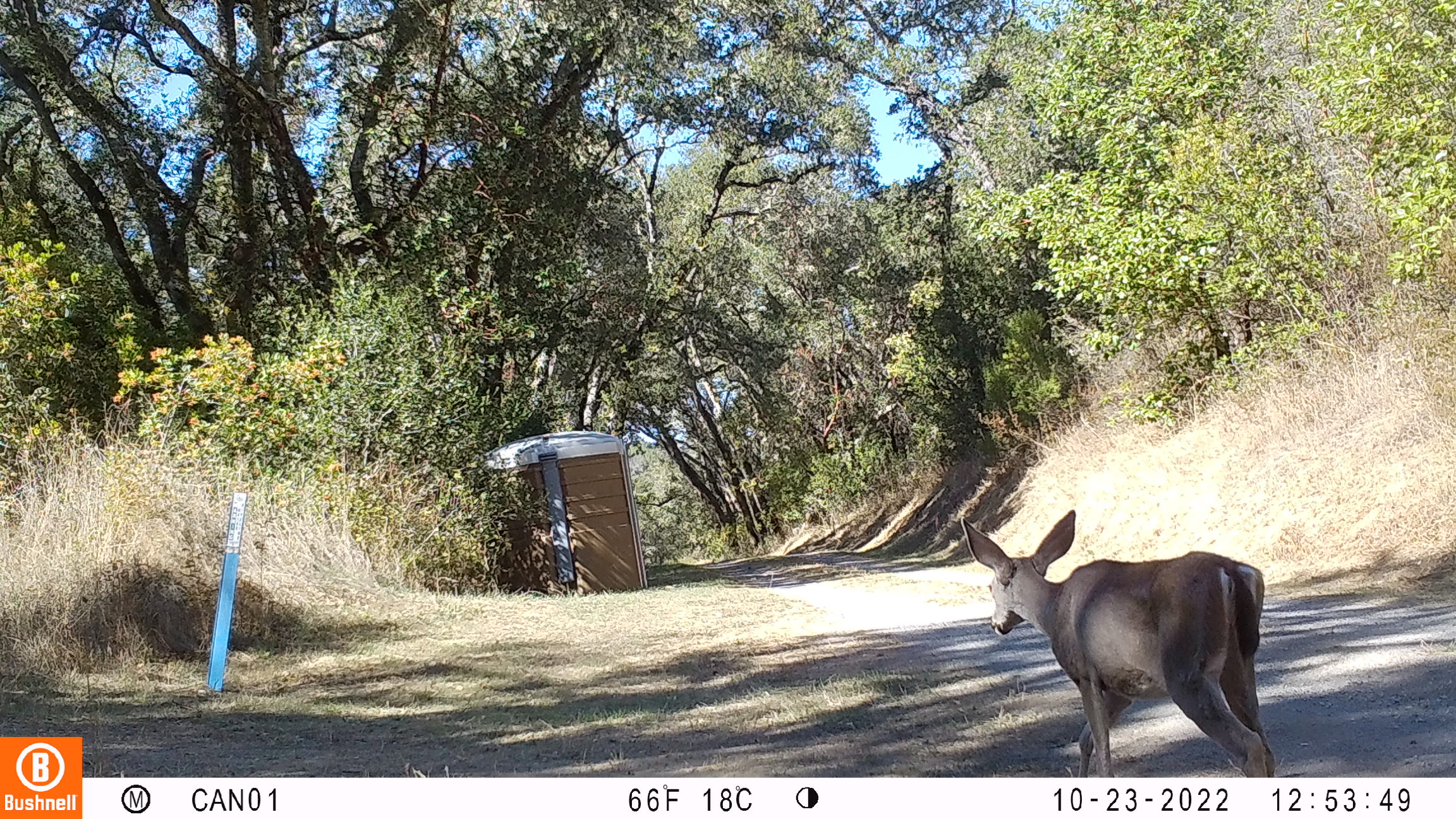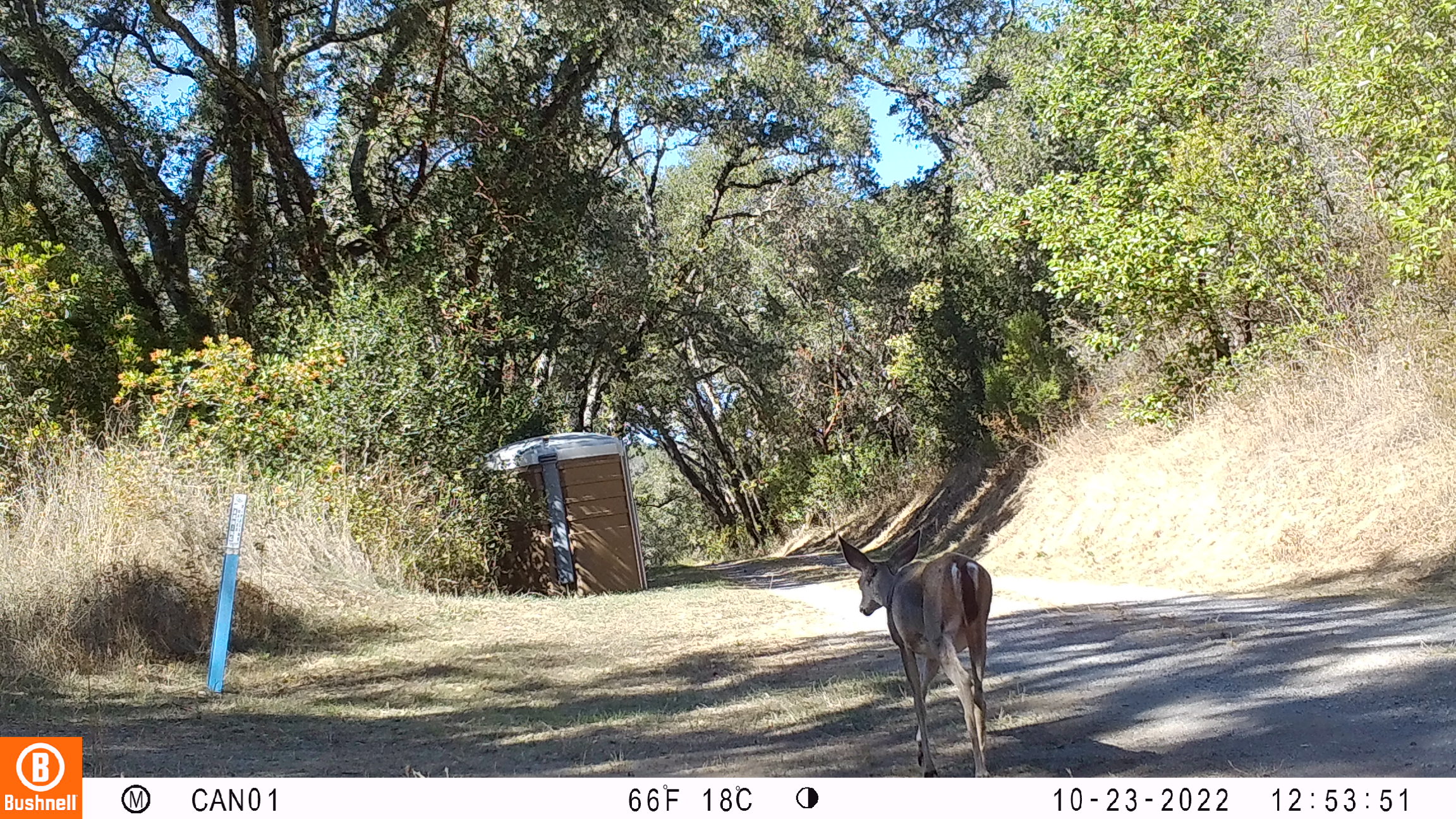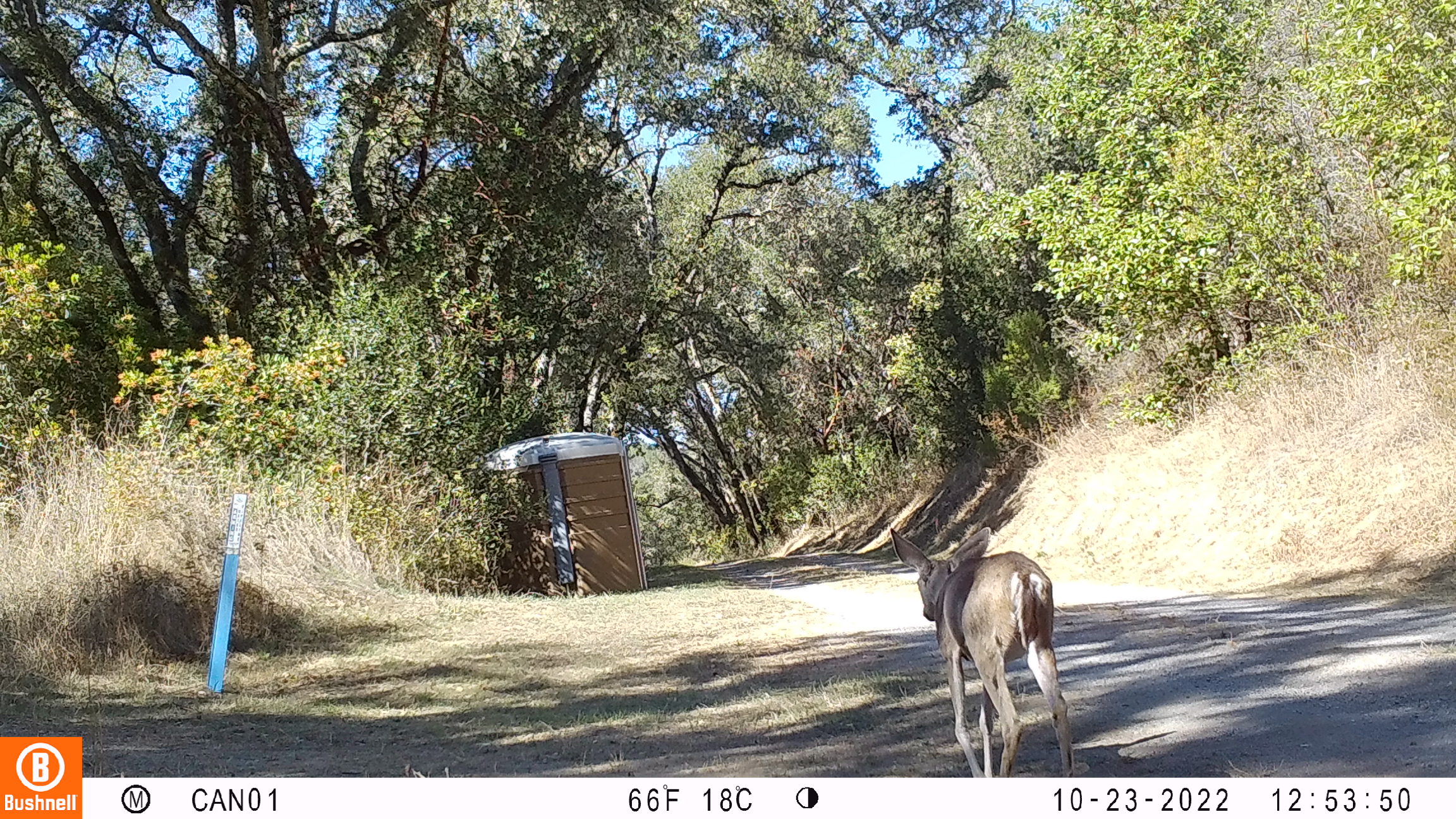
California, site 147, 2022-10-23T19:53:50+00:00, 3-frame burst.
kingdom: Animalia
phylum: Chordata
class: Mammalia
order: Artiodactyla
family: Cervidae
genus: Odocoileus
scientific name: Odocoileus hemionus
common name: mule deer